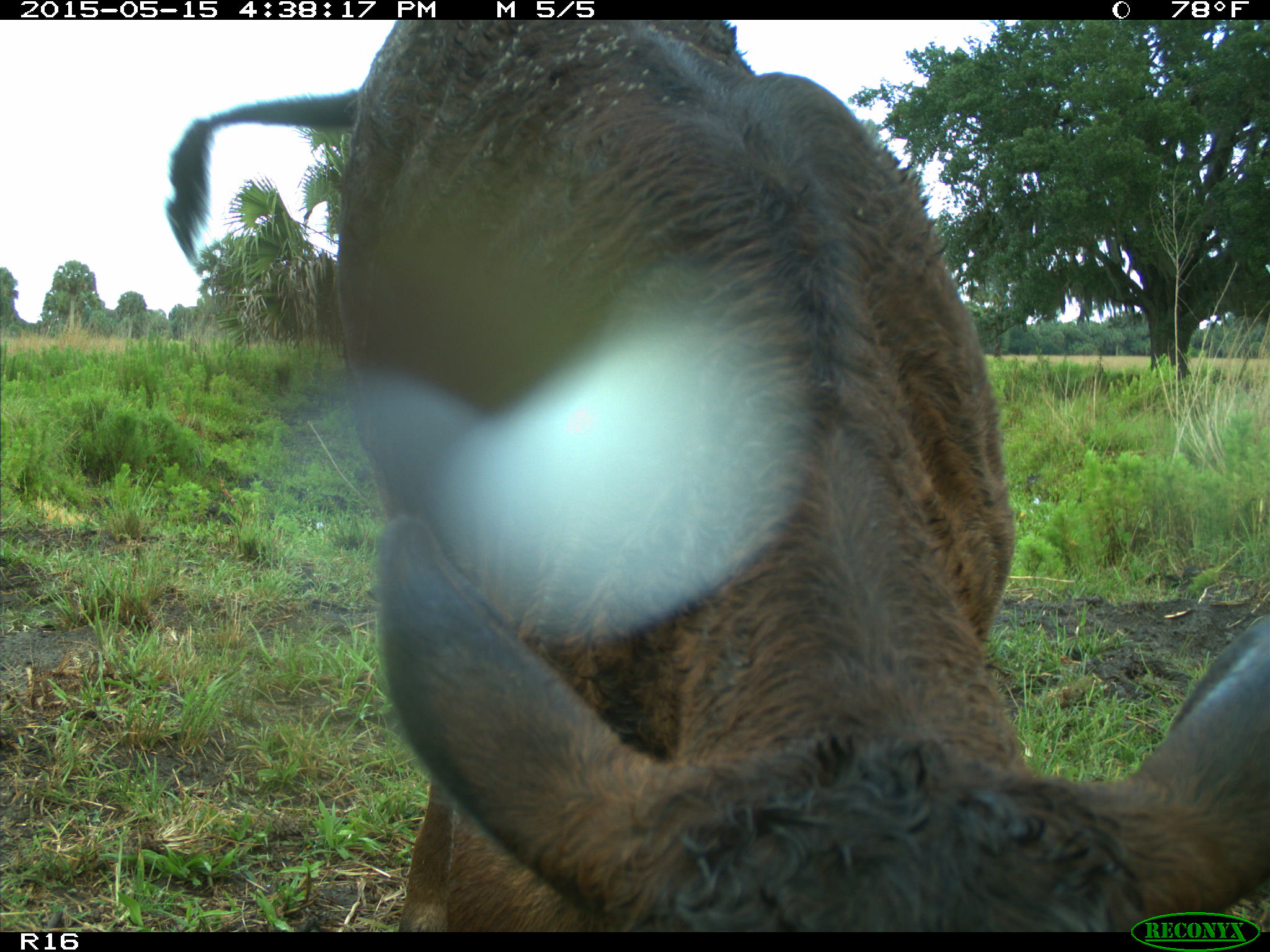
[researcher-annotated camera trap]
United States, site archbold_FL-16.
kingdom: Animalia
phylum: Chordata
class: Mammalia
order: Artiodactyla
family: Bovidae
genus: Bos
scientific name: Bos taurus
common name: domestic cow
Bos taurus (domestic cow).